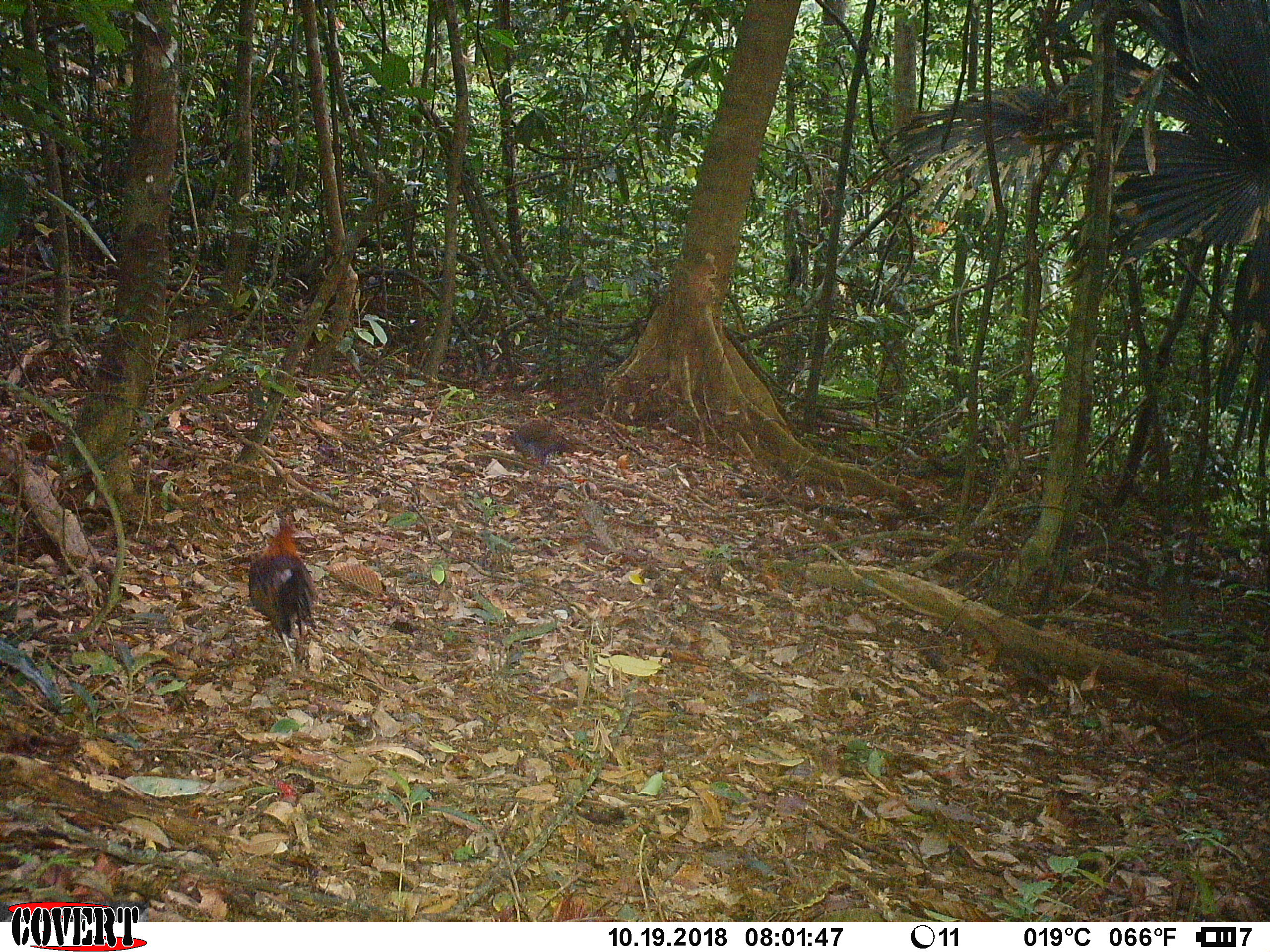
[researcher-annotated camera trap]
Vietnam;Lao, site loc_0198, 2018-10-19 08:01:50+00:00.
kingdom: Animalia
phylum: Chordata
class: Aves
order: Galliformes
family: Phasianidae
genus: Gallus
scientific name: Gallus gallus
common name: red junglefowl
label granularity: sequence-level